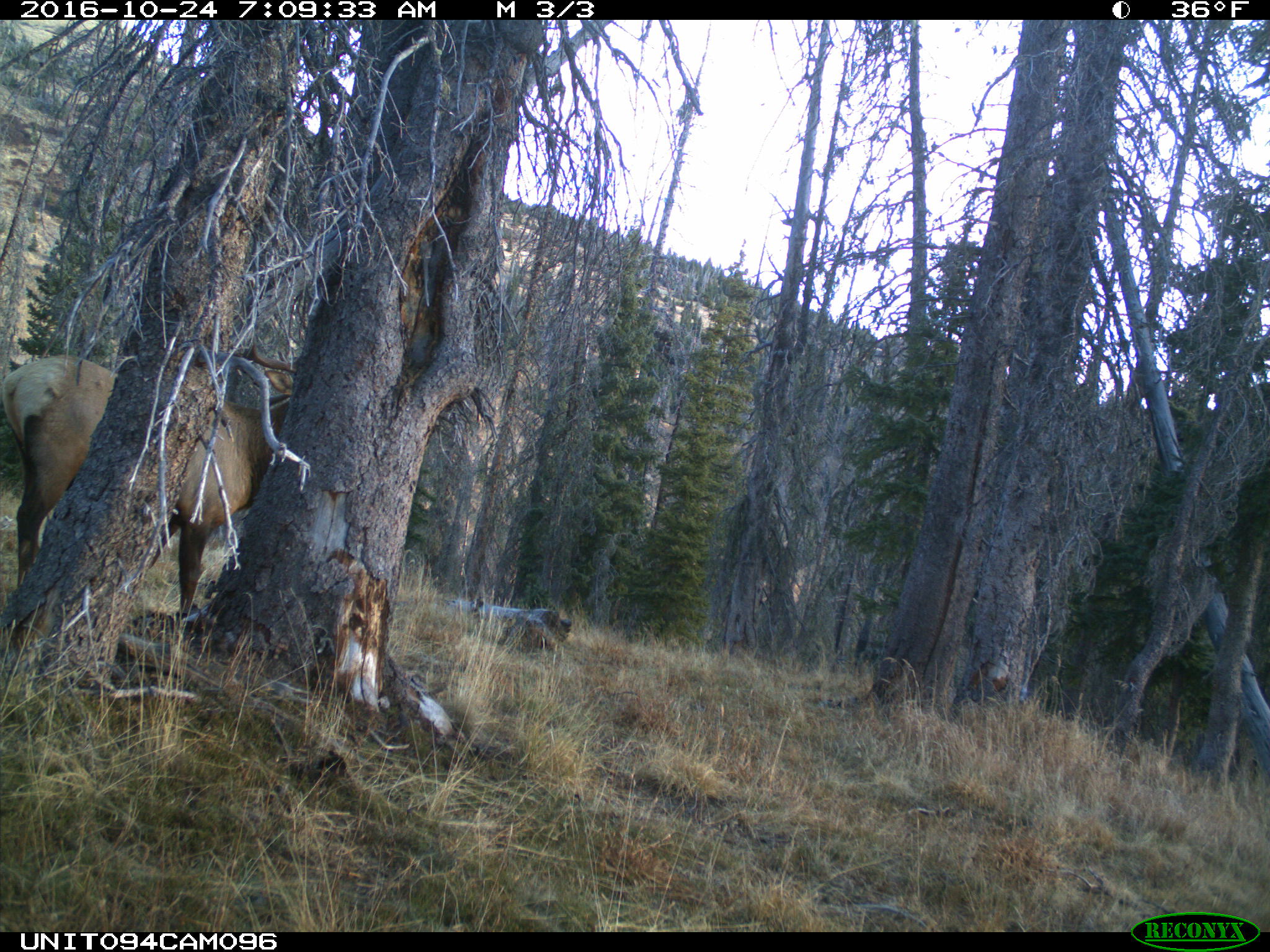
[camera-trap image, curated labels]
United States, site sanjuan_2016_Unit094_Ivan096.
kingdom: Animalia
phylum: Chordata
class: Mammalia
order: Artiodactyla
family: Cervidae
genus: Cervus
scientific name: Cervus elaphus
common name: red deer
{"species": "Cervus elaphus (red deer)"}